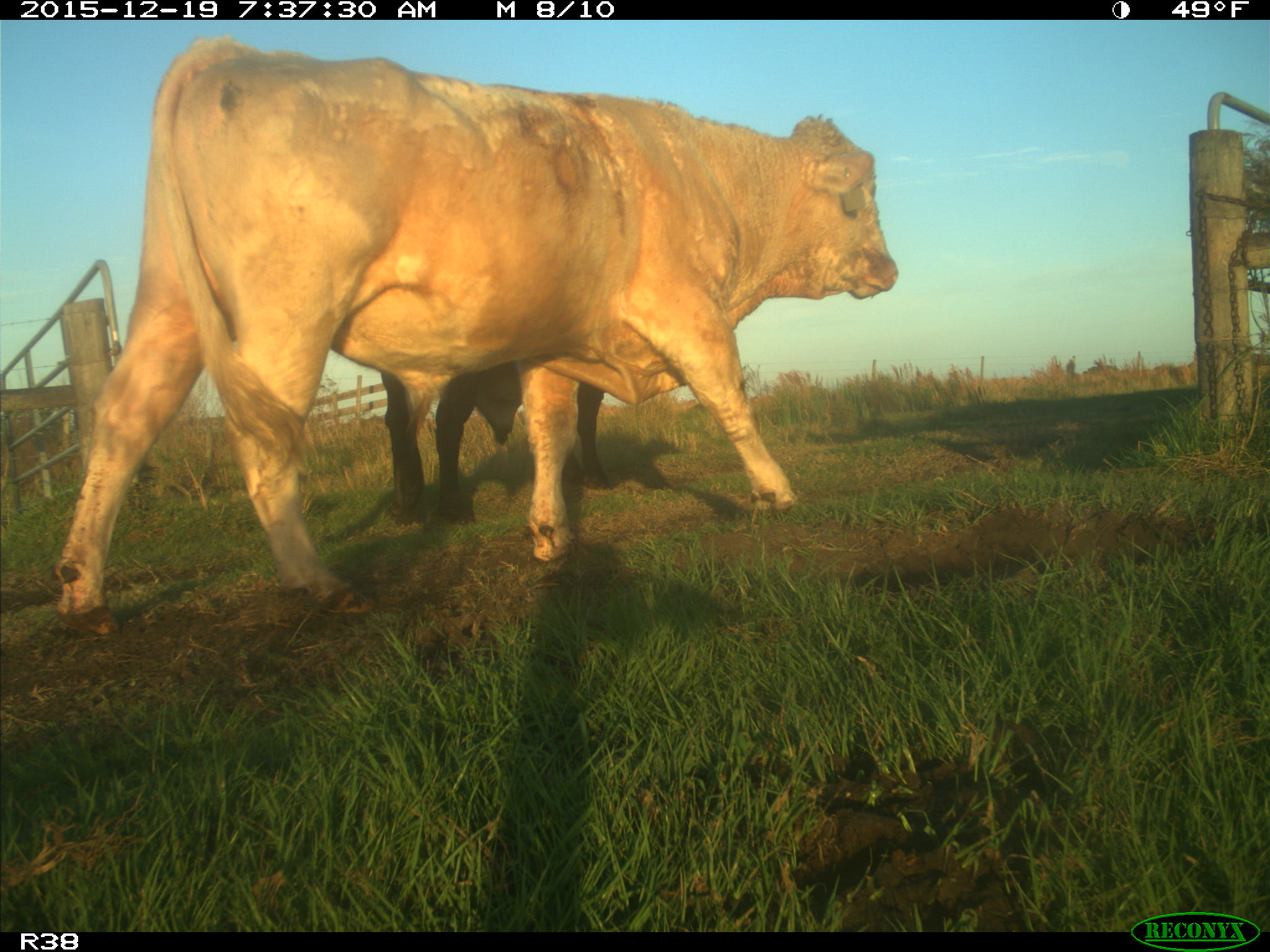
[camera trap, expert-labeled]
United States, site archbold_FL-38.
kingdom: Animalia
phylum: Chordata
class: Mammalia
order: Artiodactyla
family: Bovidae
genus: Bos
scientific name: Bos taurus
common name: domestic cow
Bos taurus (domestic cow).